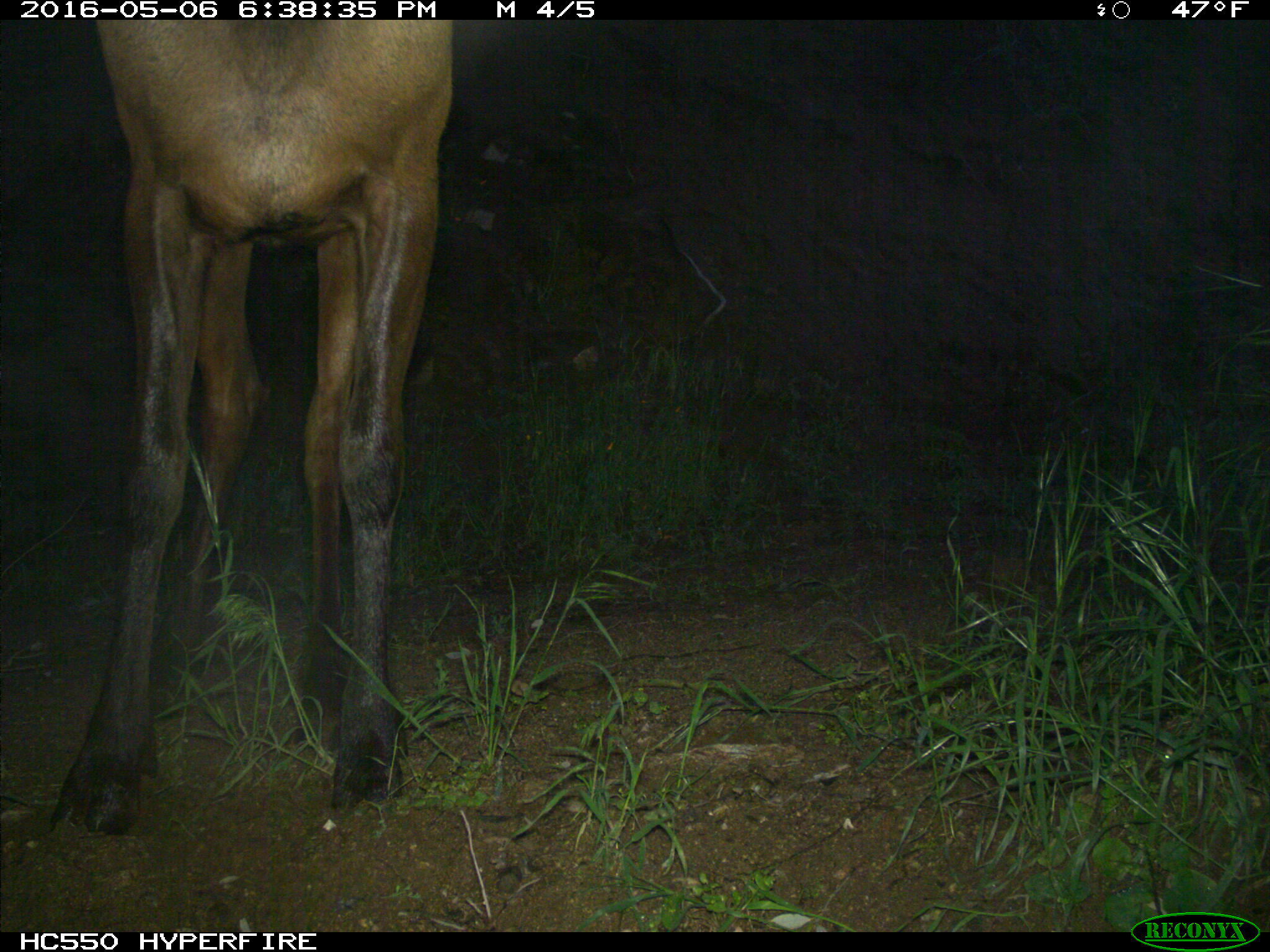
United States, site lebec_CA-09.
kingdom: Animalia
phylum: Chordata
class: Mammalia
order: Artiodactyla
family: Cervidae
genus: Cervus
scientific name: Cervus canadensis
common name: elk